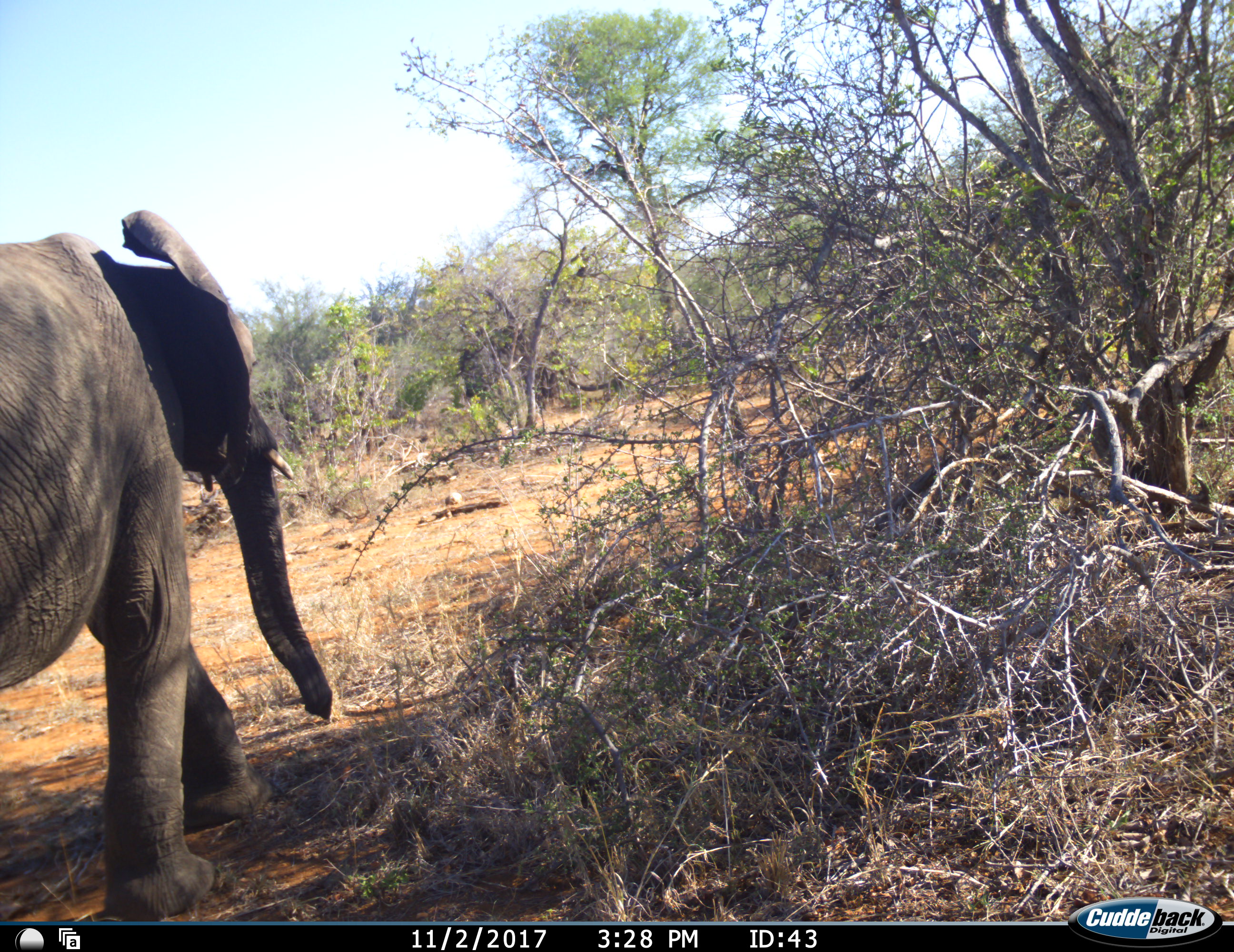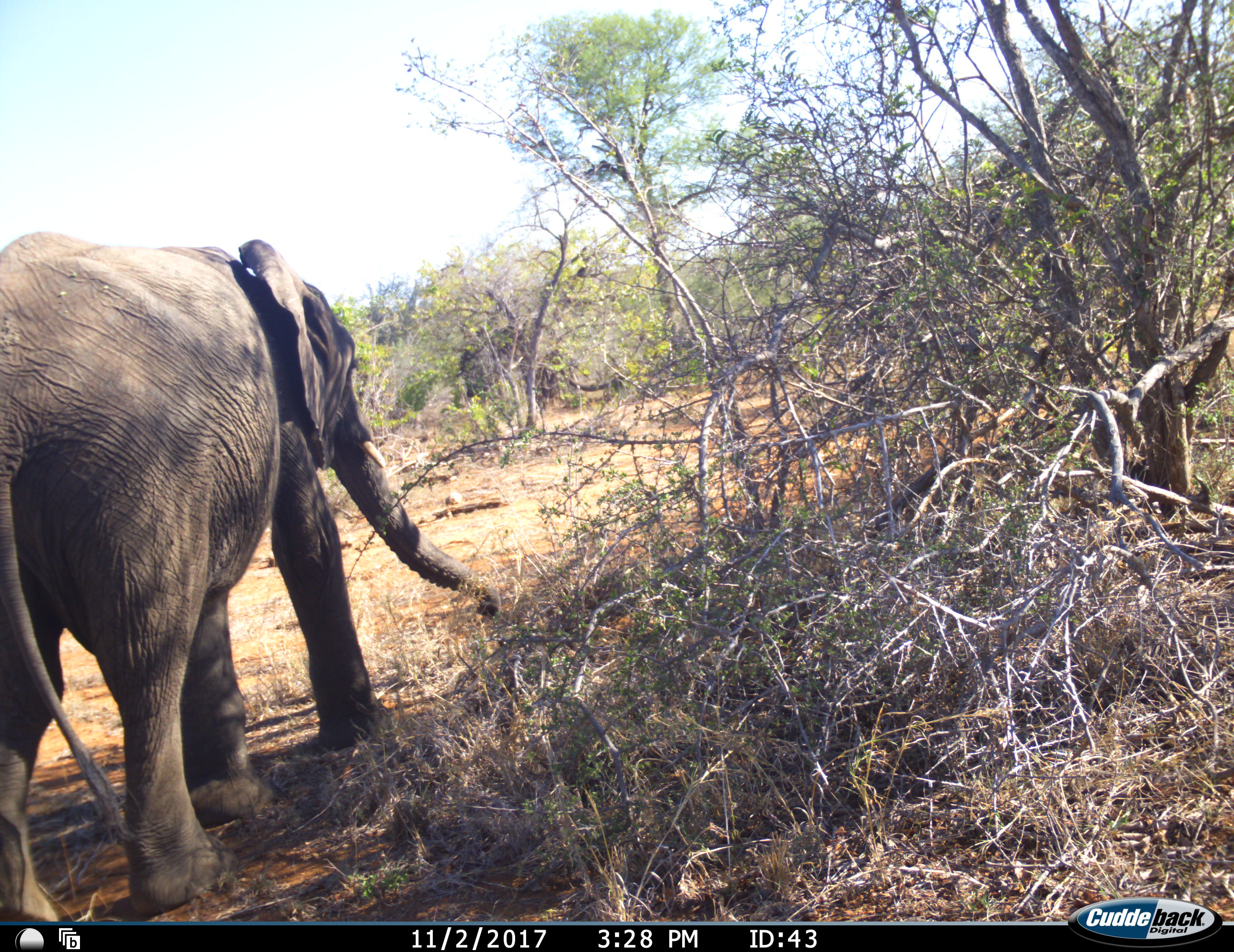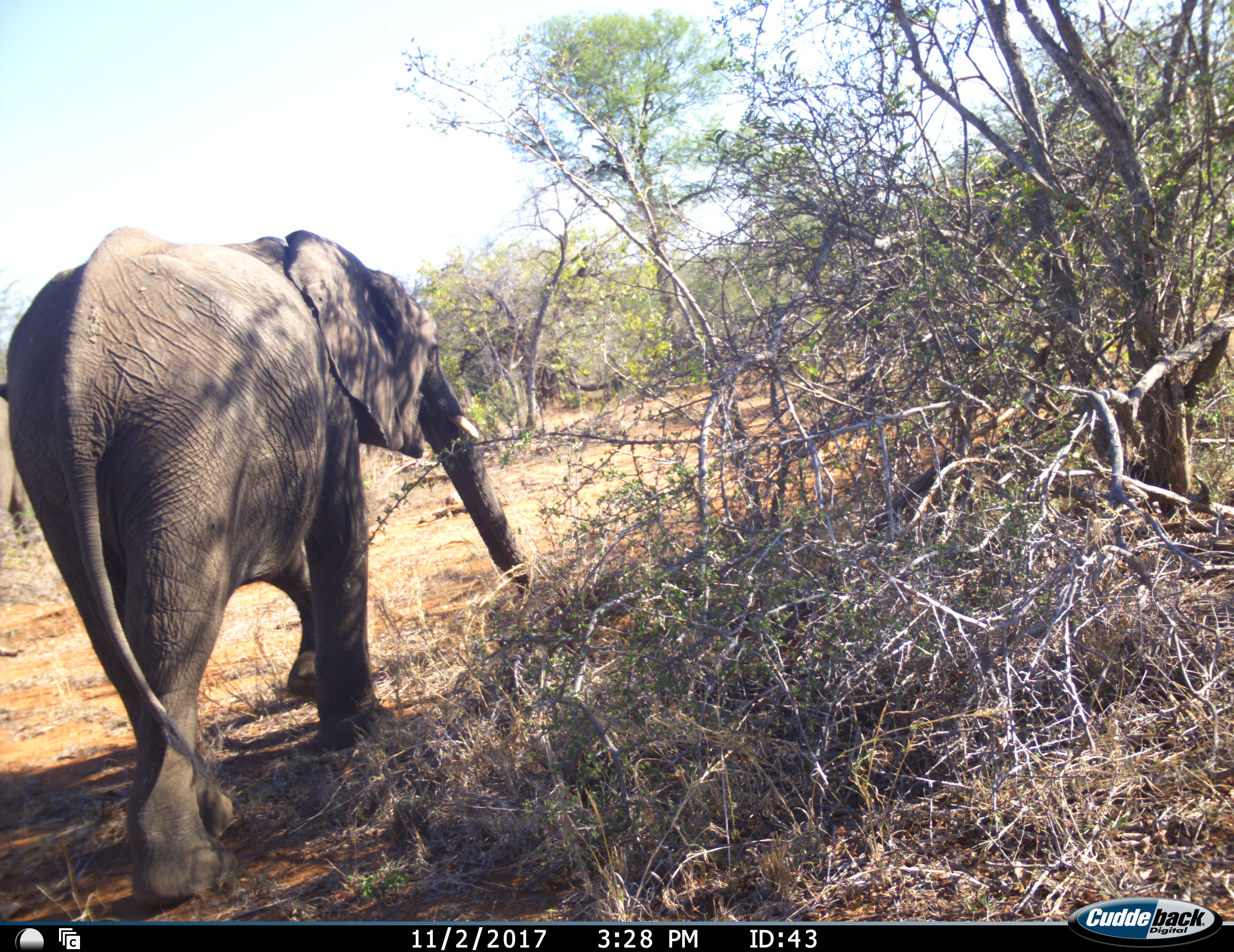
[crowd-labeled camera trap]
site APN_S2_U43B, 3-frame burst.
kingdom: Animalia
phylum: Chordata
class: Mammalia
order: Proboscidea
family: Elephantidae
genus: Loxodonta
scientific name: Loxodonta africana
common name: african bush elephant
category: elephant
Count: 1.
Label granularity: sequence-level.